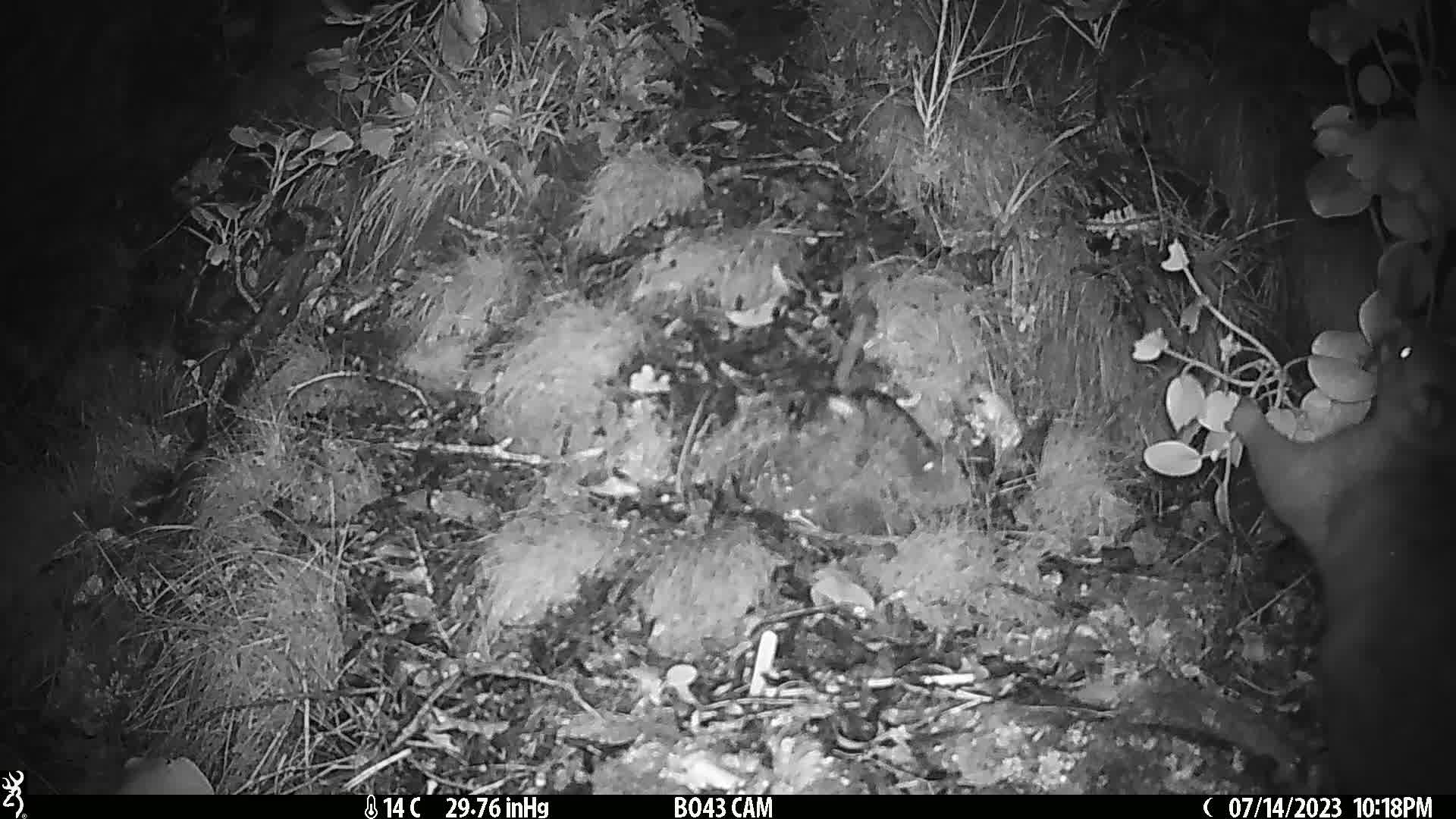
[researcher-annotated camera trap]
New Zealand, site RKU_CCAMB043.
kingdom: Animalia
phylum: Chordata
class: Mammalia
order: Diprotodontia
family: Phalangeridae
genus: Trichosurus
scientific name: Trichosurus vulpecula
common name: common brushtail possum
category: possum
Possum (common brushtail possum) (Trichosurus vulpecula).